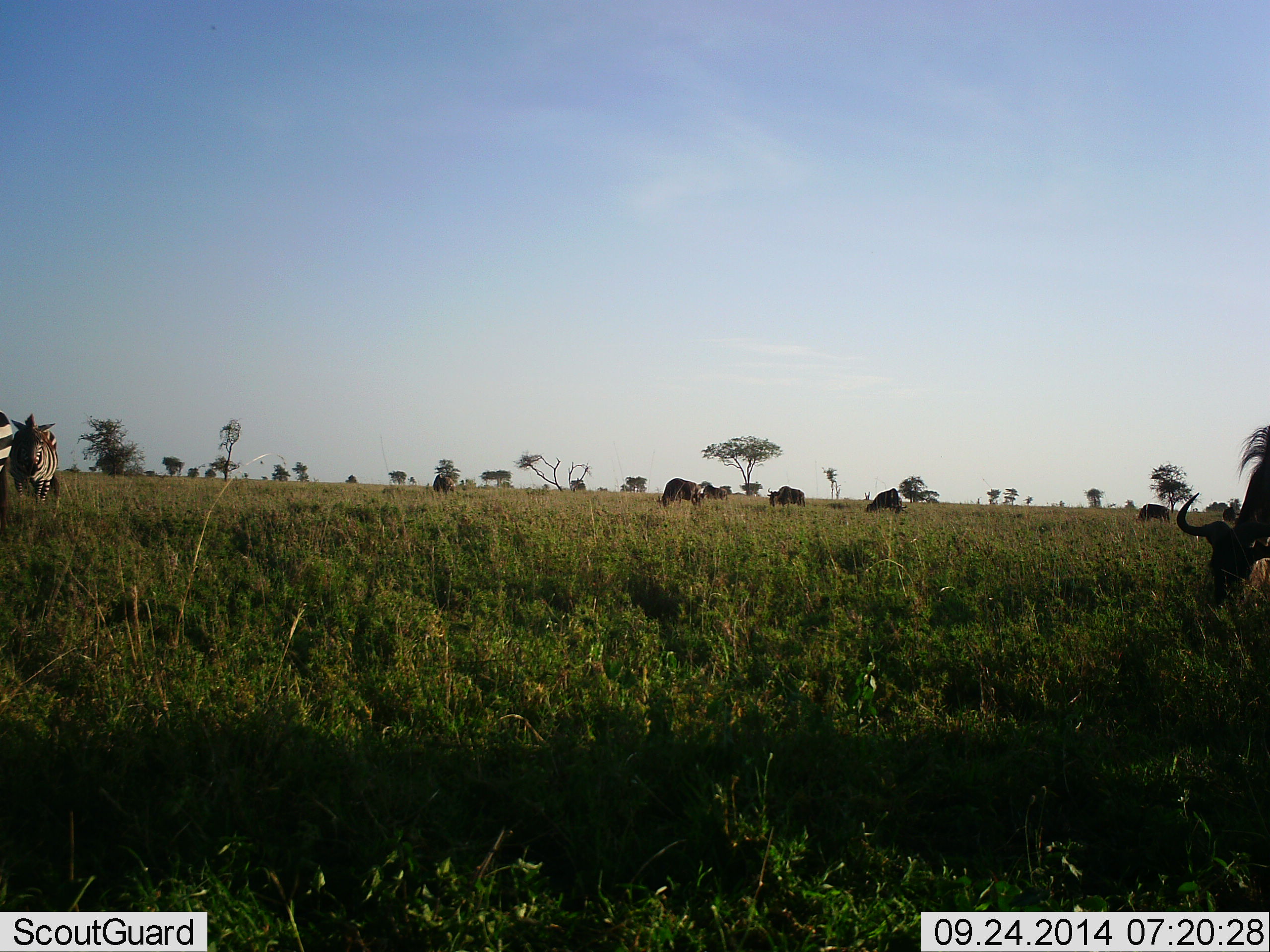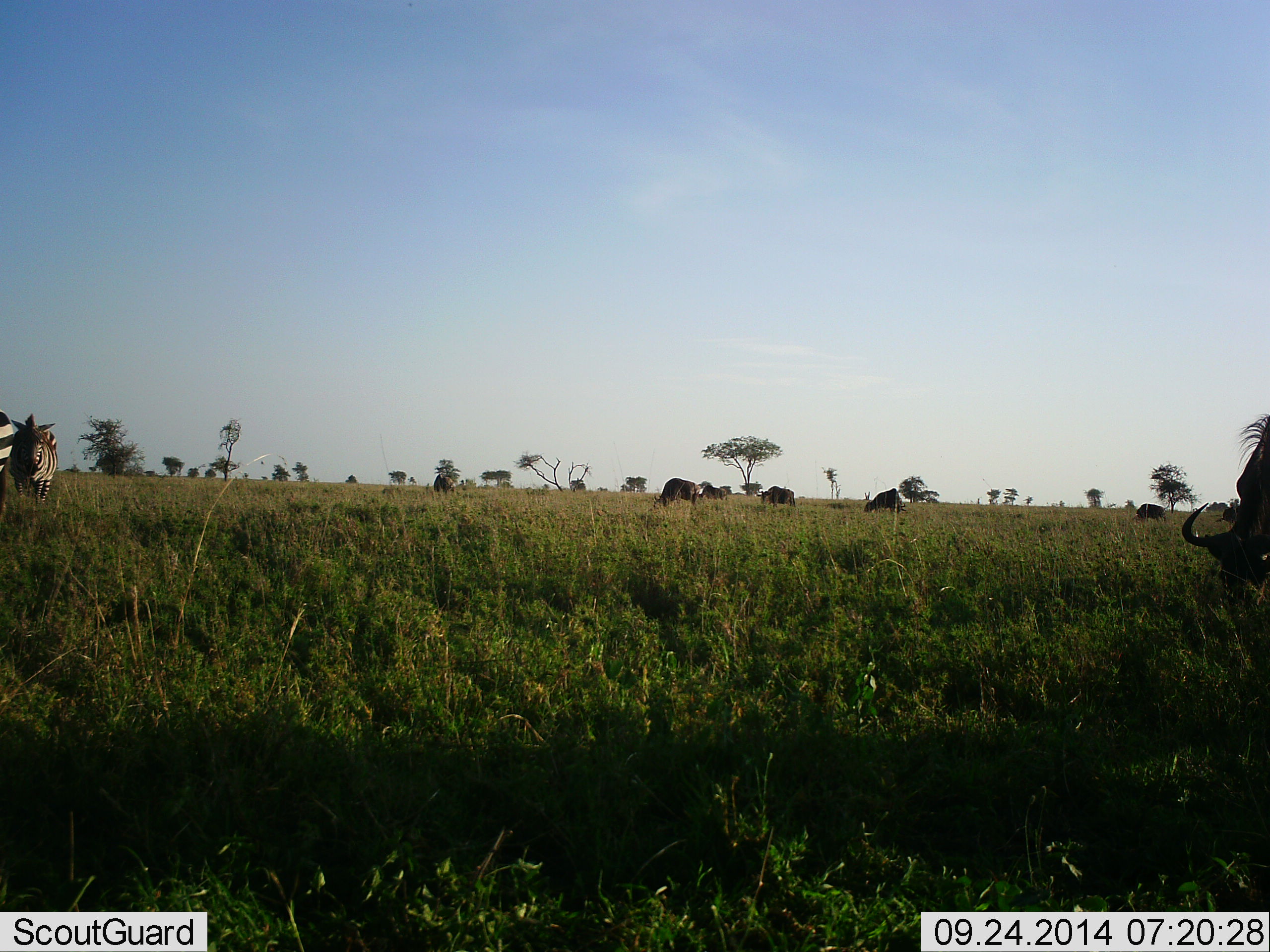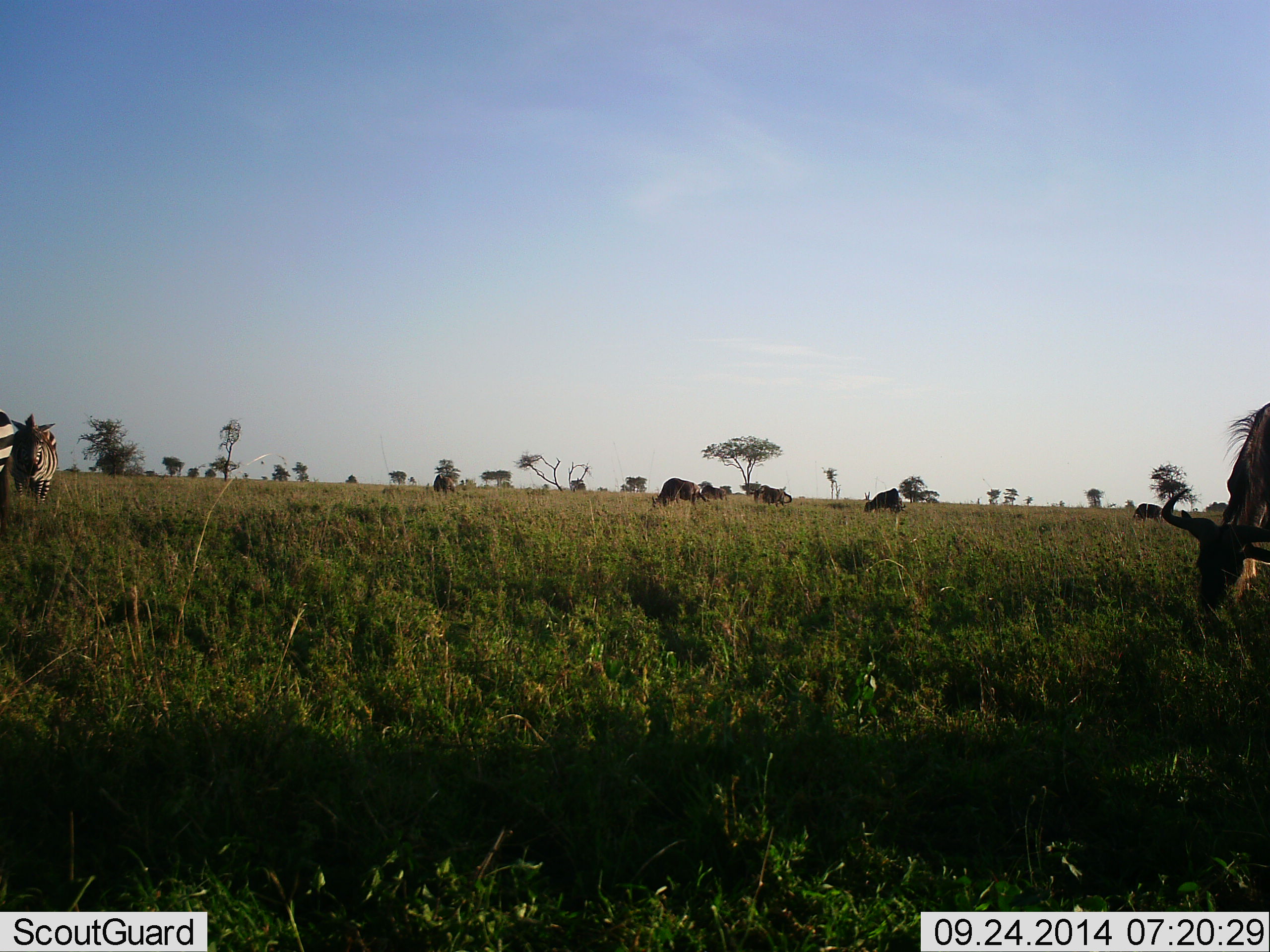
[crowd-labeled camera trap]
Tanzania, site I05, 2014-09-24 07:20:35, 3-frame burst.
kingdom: Animalia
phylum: Chordata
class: Mammalia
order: Artiodactyla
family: Bovidae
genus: Connochaetes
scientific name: Connochaetes taurinus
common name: blue wildebeest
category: wildebeest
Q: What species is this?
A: Wildebeest (blue wildebeest) (Connochaetes taurinus).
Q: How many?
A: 7.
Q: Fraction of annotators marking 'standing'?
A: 36%.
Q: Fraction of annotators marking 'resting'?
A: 0%.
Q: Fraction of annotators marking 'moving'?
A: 18%.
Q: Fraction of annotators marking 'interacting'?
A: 0%.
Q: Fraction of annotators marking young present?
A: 0%.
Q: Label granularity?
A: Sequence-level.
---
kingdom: Animalia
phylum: Chordata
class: Mammalia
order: Perissodactyla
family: Equidae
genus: Equus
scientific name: Equus quagga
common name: plains zebra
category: zebra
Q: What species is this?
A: Zebra (plains zebra) (Equus quagga).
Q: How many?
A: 2.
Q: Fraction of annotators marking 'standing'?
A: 100%.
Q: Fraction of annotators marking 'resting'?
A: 0%.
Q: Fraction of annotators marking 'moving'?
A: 0%.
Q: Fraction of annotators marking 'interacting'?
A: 0%.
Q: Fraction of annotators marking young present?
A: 0%.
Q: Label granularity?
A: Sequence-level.